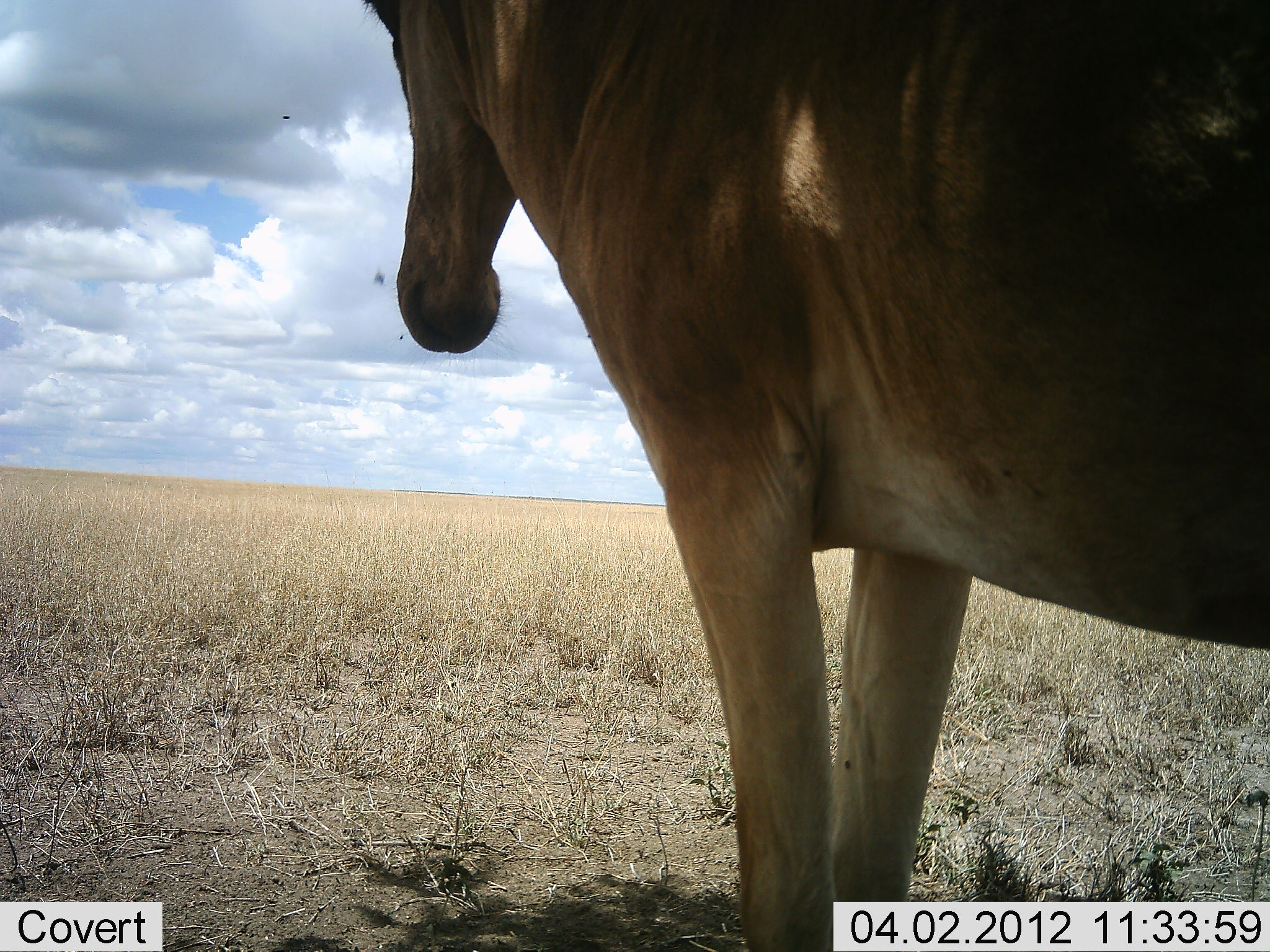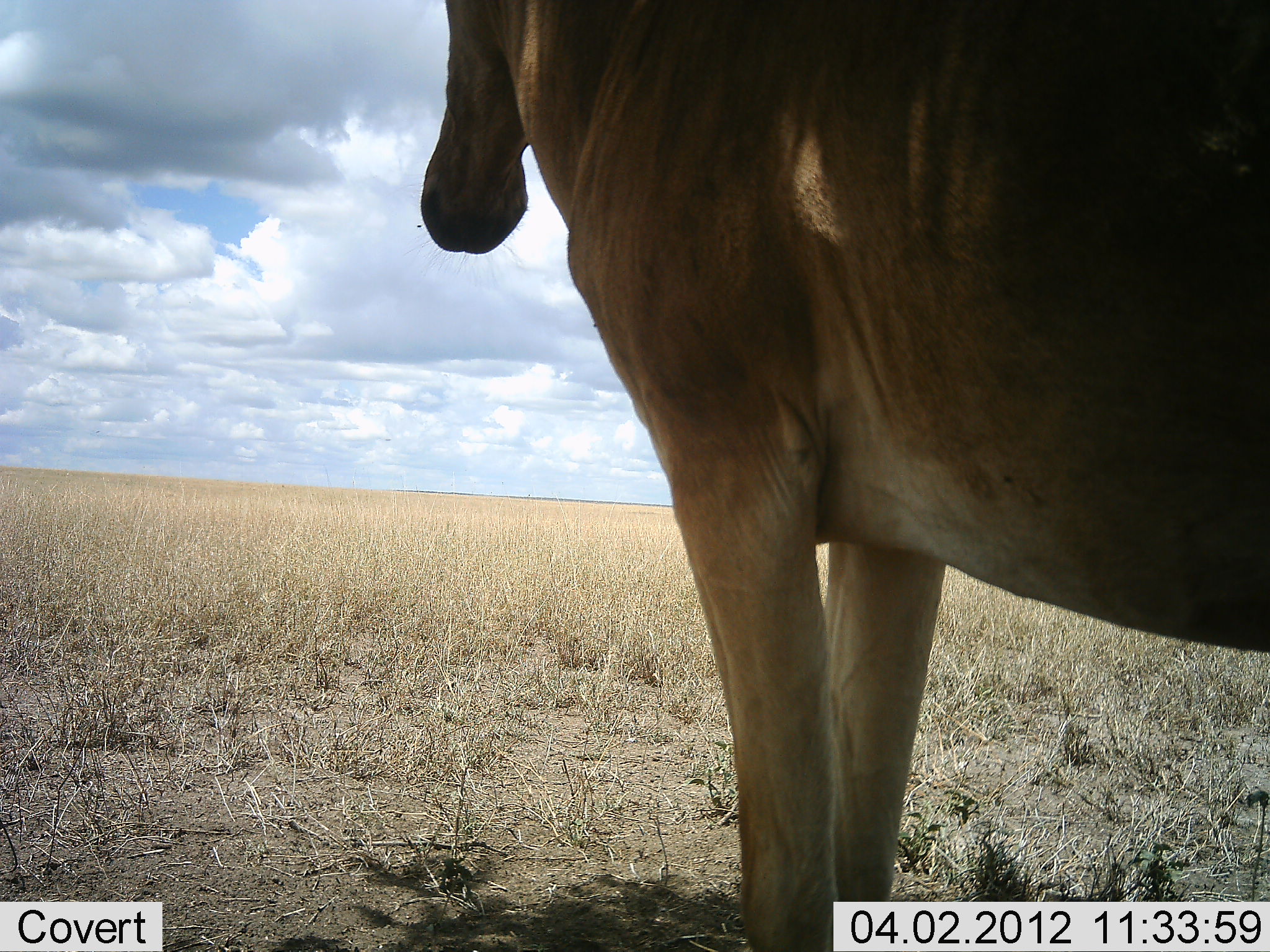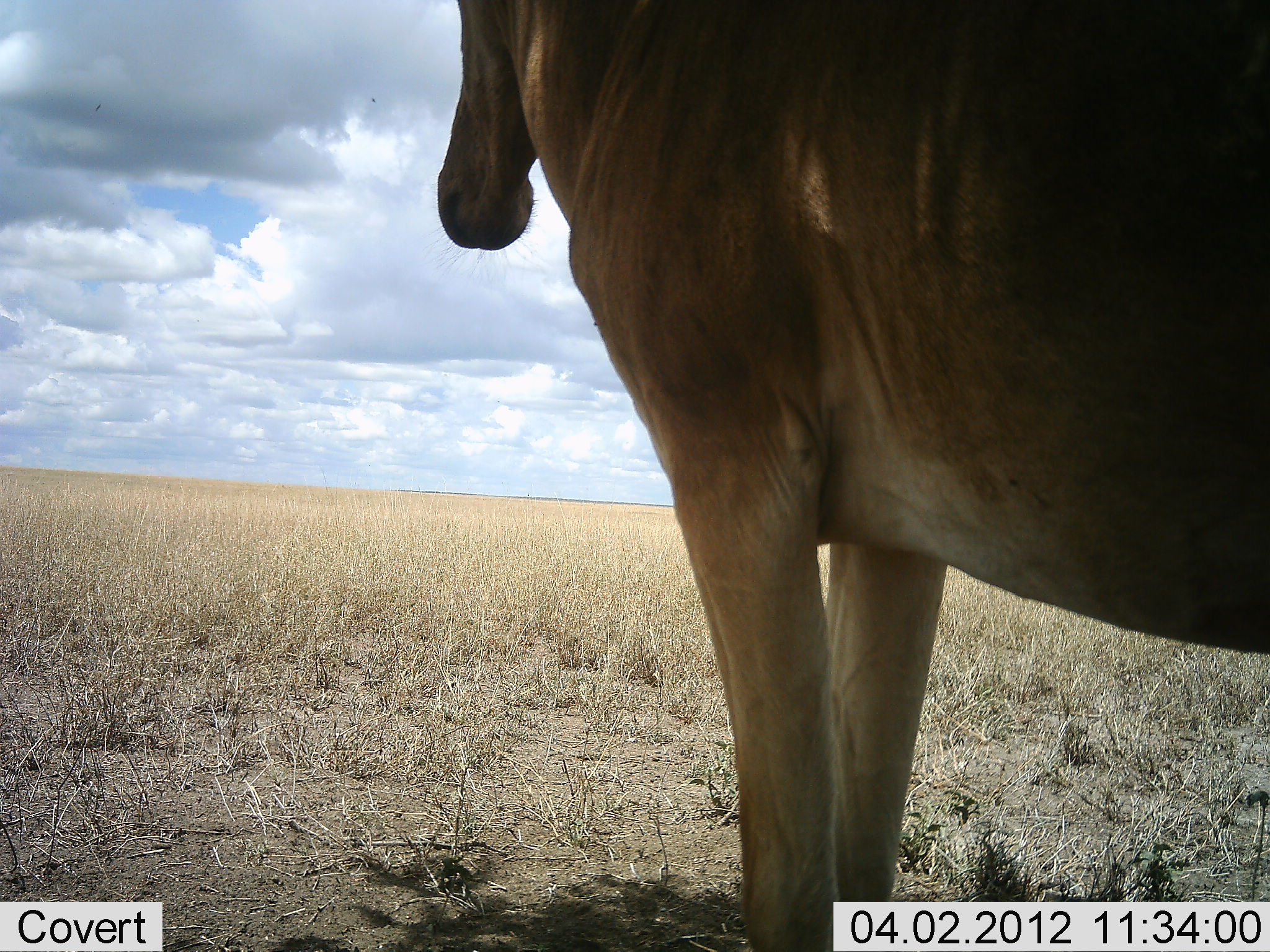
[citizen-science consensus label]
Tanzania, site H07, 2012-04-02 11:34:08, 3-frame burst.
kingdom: Animalia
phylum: Chordata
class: Mammalia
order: Artiodactyla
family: Bovidae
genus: Alcelaphus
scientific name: Alcelaphus buselaphus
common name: hartebeest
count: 1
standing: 100%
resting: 0%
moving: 0%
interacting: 0%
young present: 0%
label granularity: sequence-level